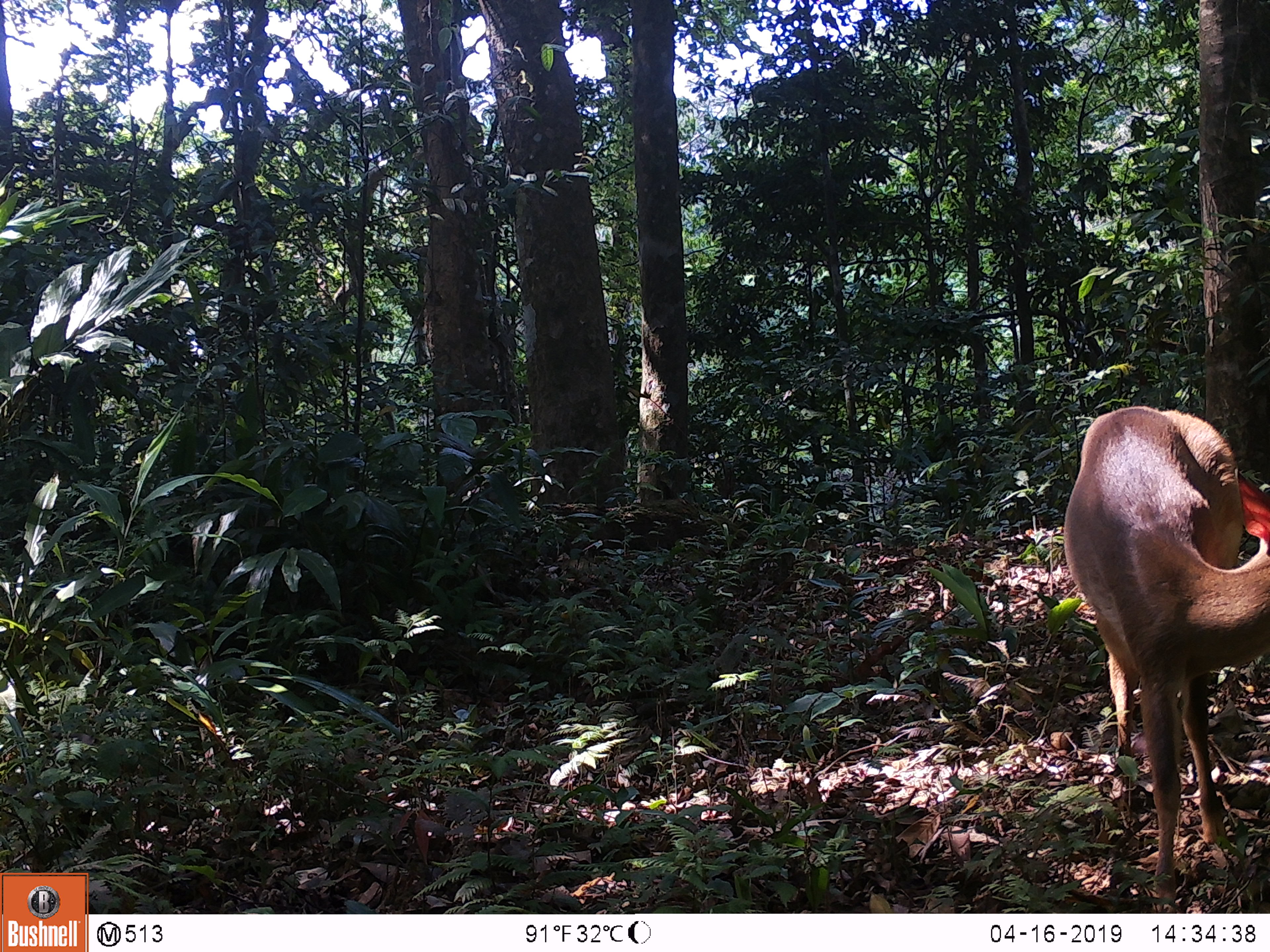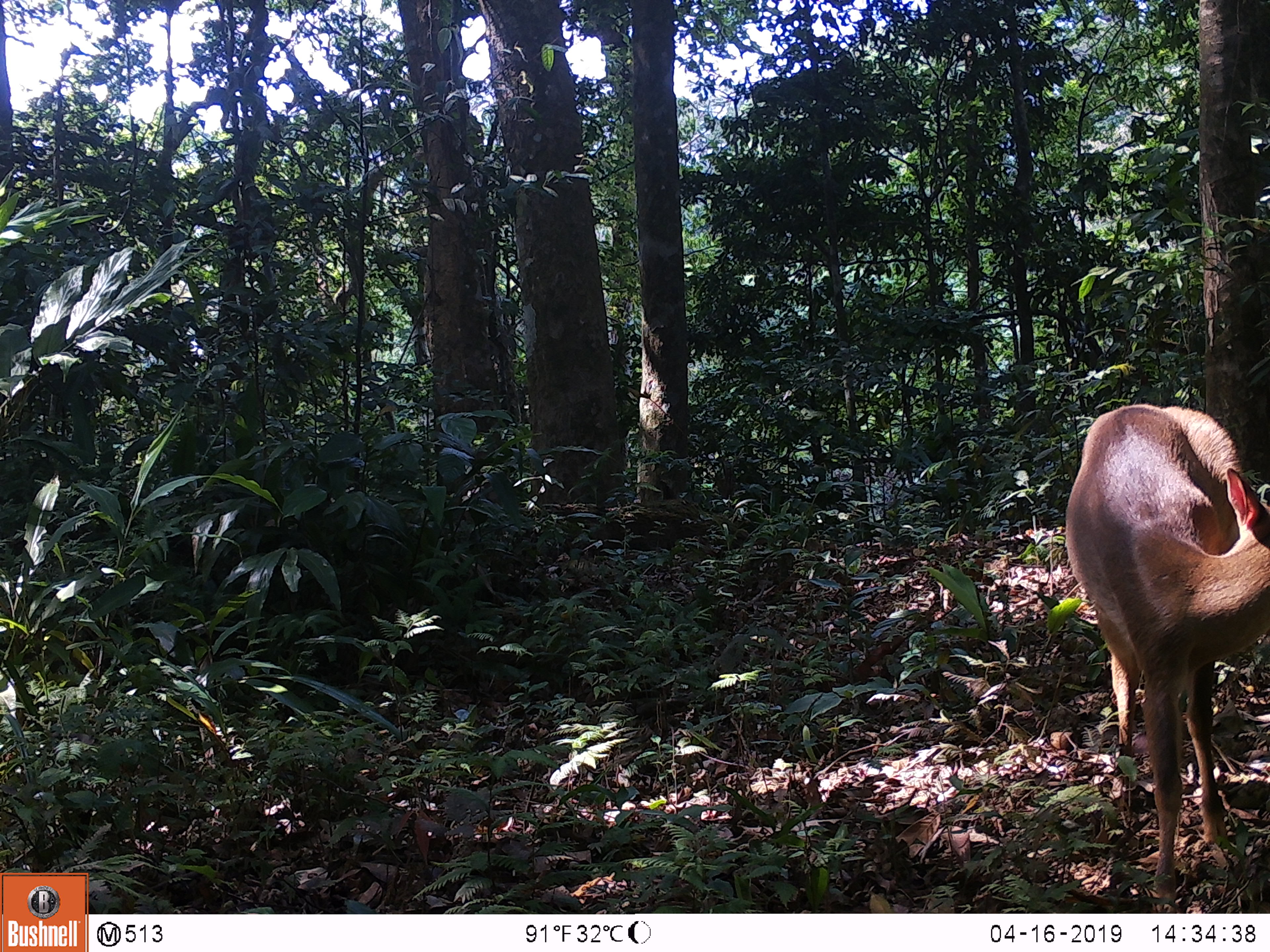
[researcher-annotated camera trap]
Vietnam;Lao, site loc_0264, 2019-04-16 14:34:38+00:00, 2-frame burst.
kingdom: Animalia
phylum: Chordata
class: Mammalia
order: Artiodactyla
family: Cervidae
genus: Muntiacus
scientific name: Muntiacus vuquangensis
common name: large-antlered muntjac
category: large antlered muntjac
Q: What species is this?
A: Large antlered muntjac (large-antlered muntjac) (Muntiacus vuquangensis).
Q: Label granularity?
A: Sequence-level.